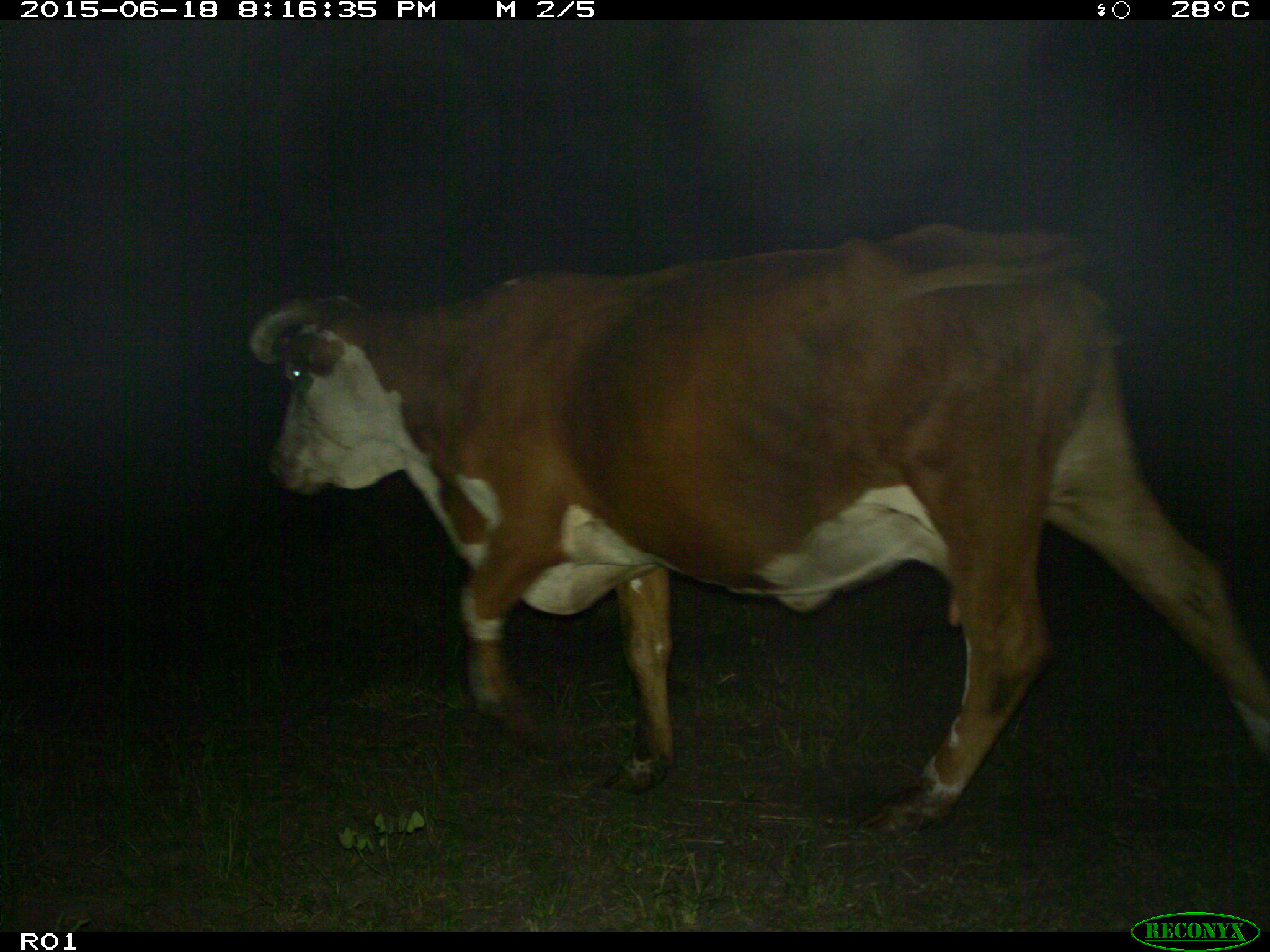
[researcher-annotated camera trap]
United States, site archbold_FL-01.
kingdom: Animalia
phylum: Chordata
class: Mammalia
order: Artiodactyla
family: Bovidae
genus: Bos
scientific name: Bos taurus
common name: domestic cow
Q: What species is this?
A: Bos taurus (domestic cow).